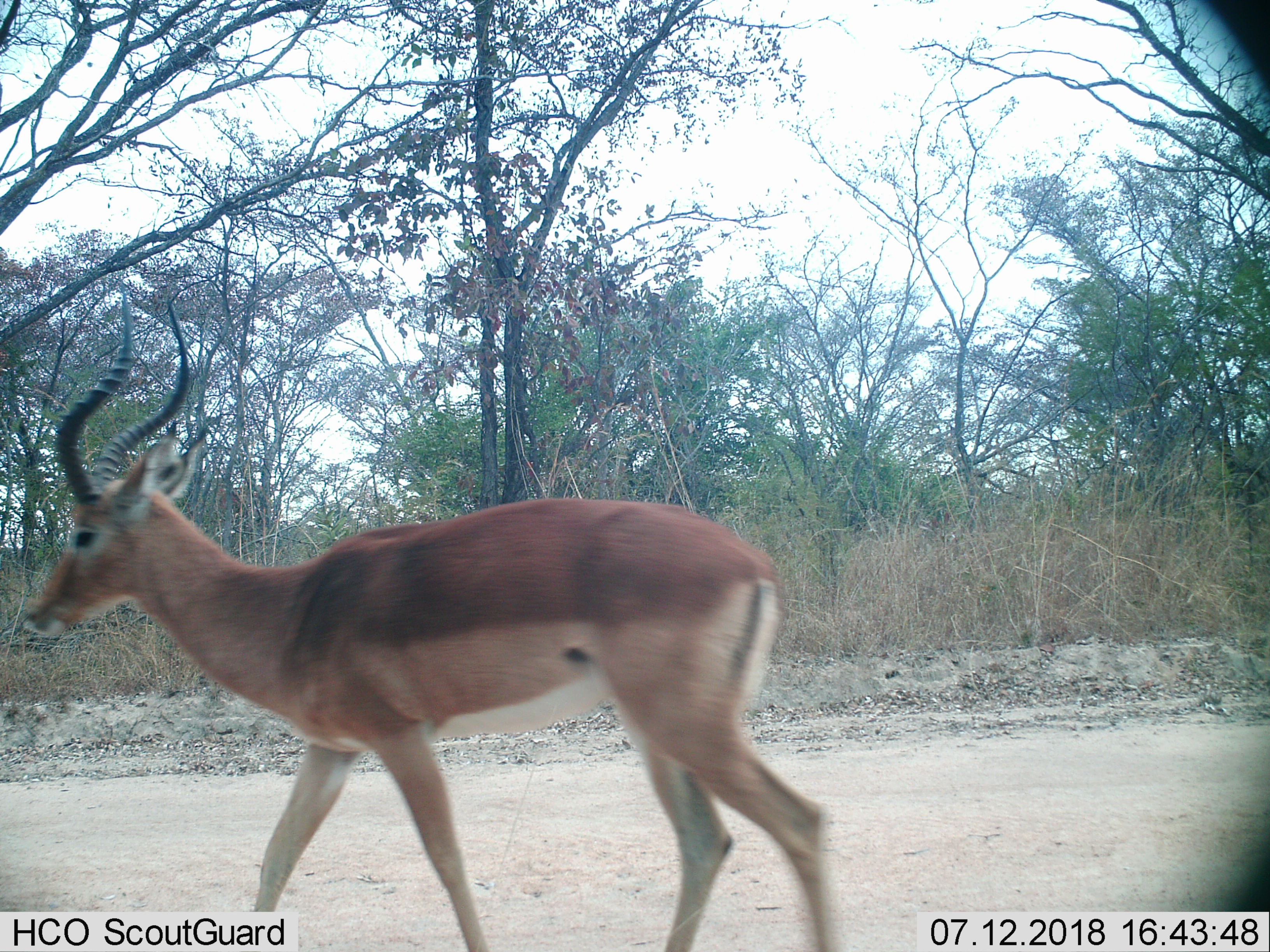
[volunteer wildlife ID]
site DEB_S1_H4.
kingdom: Animalia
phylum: Chordata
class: Mammalia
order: Artiodactyla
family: Bovidae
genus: Aepyceros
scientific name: Aepyceros melampus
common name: impala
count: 1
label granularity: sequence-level